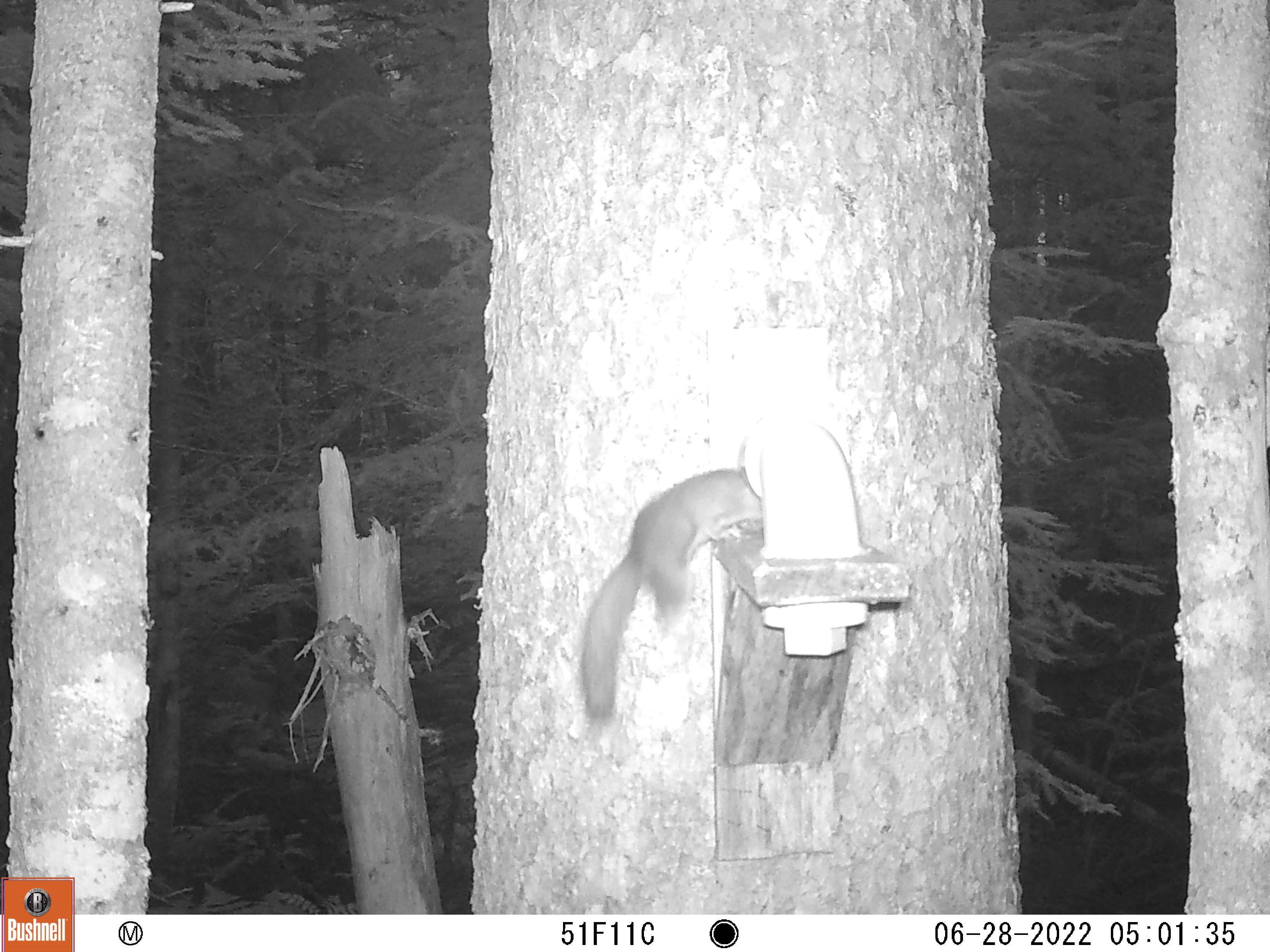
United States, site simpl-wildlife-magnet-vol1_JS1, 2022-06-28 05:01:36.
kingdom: Animalia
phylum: Chordata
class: Mammalia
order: Rodentia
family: Sciuridae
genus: Tamiasciurus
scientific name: Tamiasciurus hudsonicus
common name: red squirrel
Red squirrel (Tamiasciurus hudsonicus).